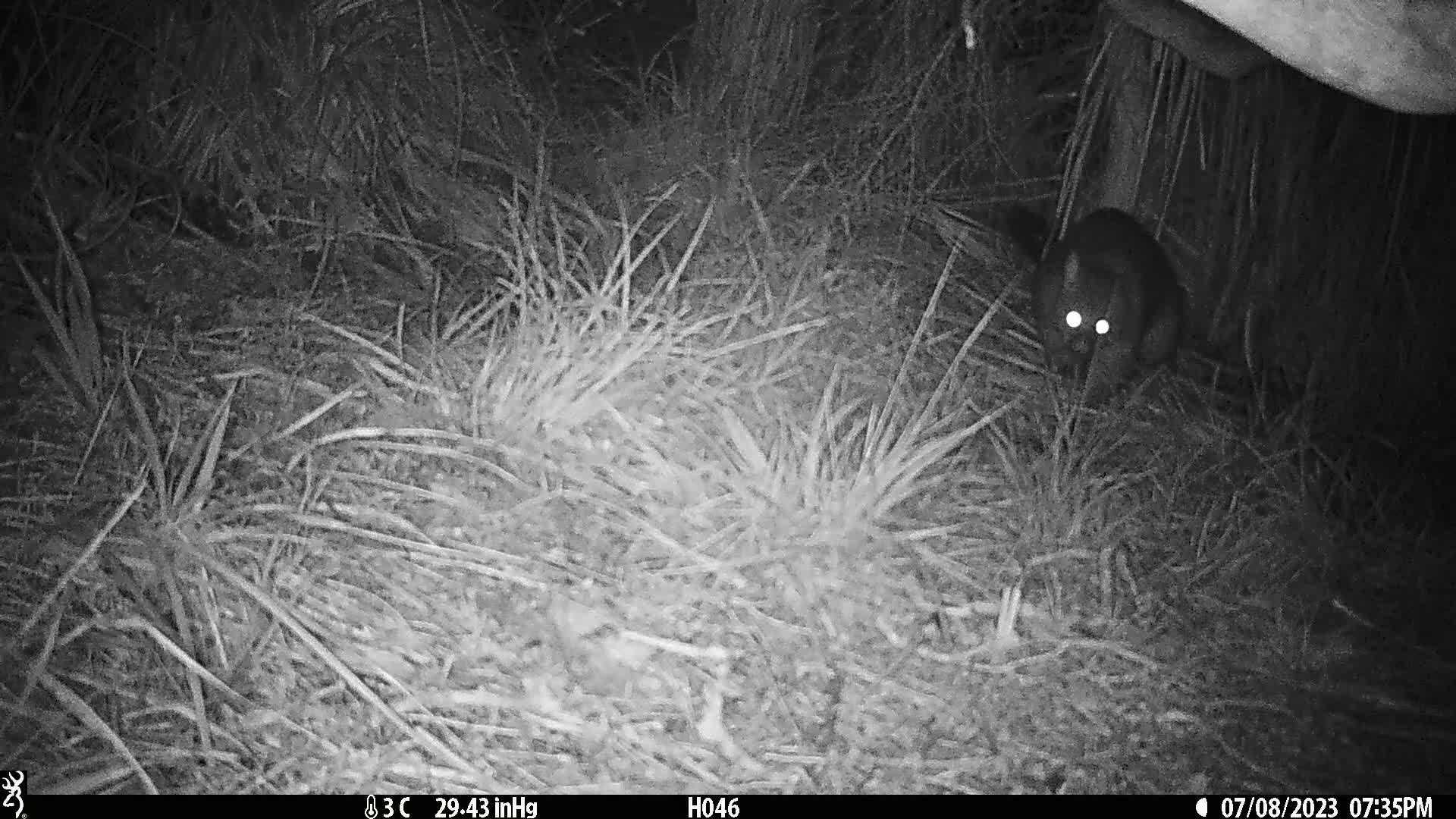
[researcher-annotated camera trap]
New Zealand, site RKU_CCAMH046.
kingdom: Animalia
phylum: Chordata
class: Mammalia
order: Diprotodontia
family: Phalangeridae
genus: Trichosurus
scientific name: Trichosurus vulpecula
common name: common brushtail possum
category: possum